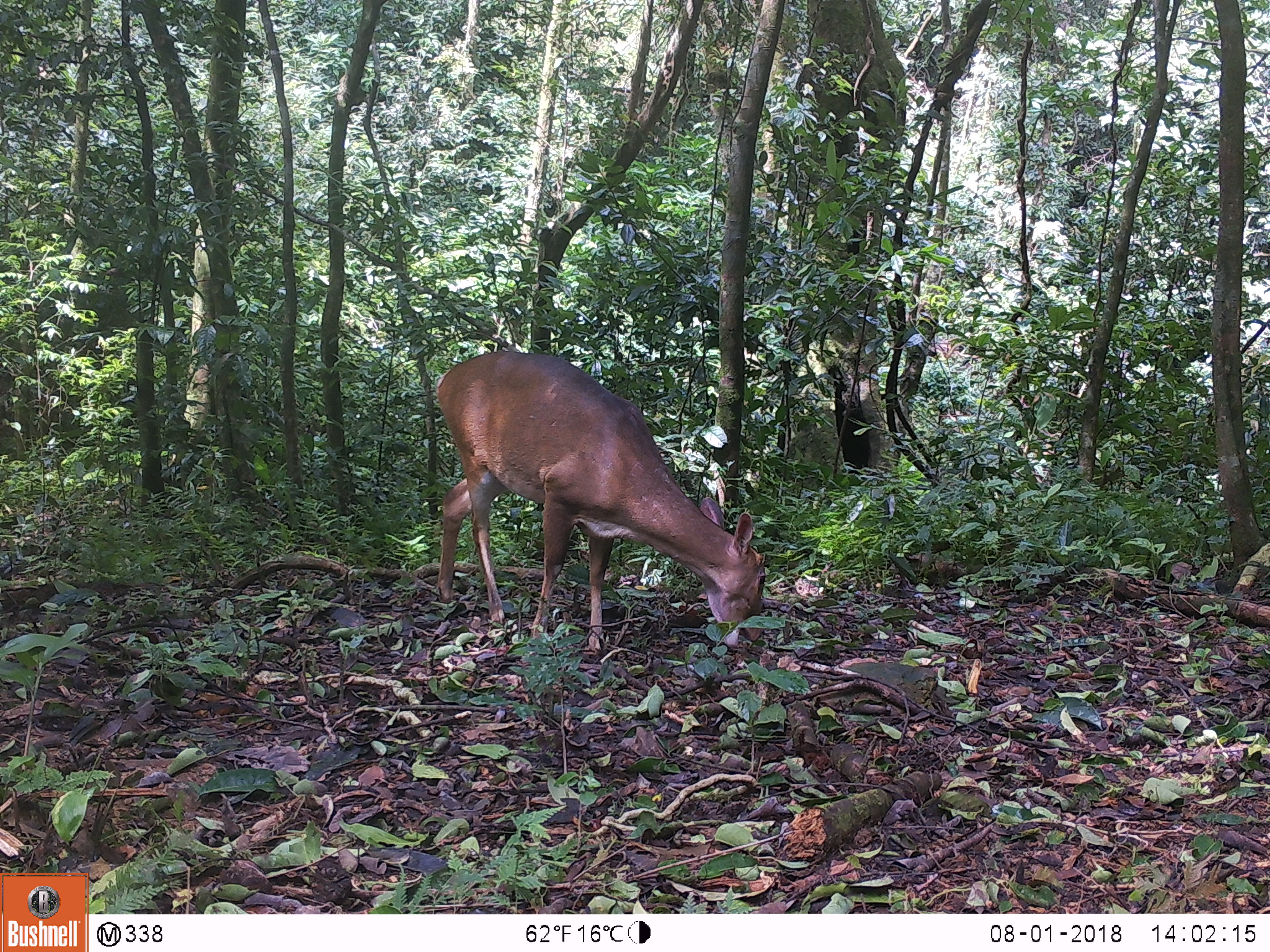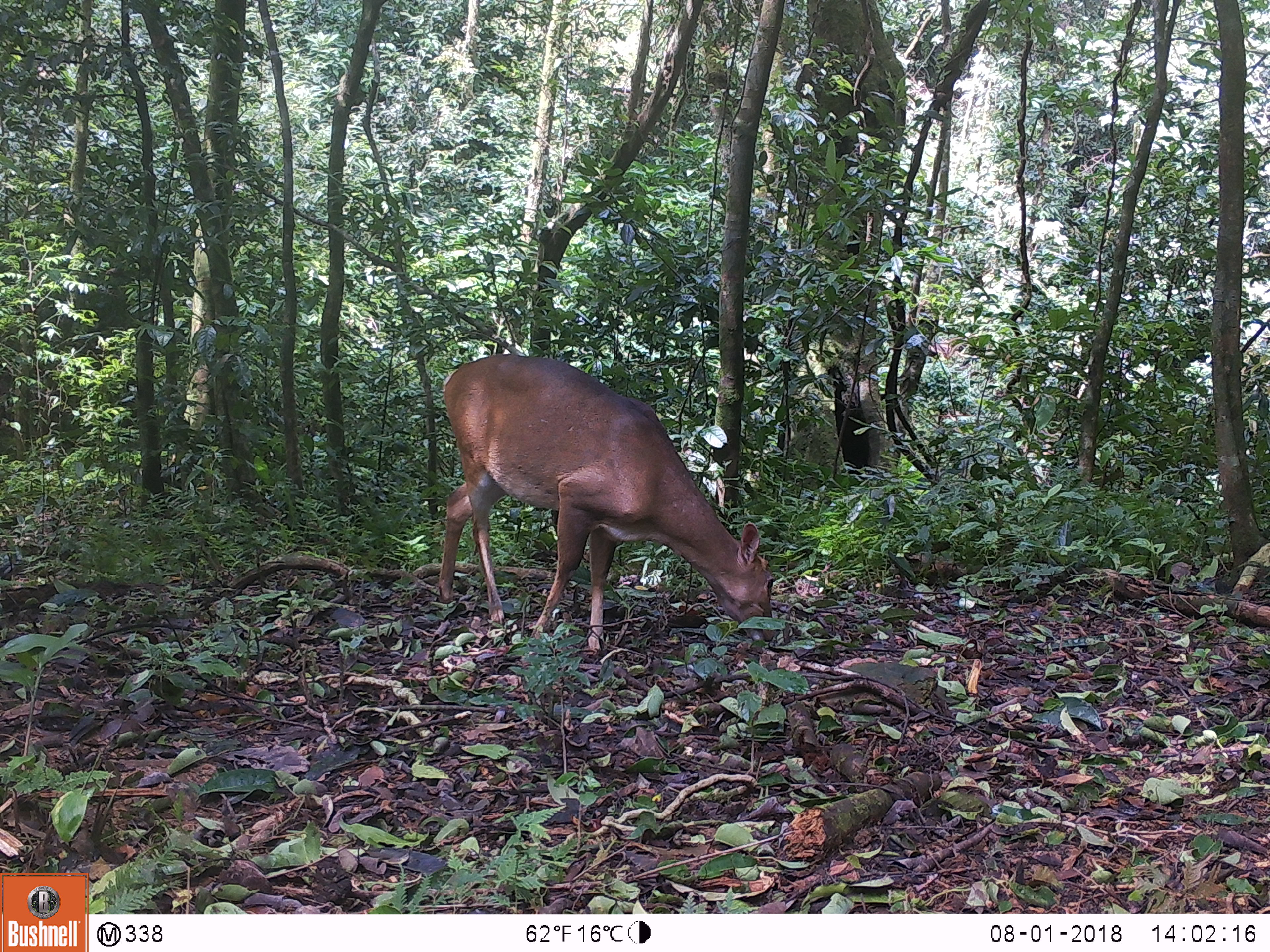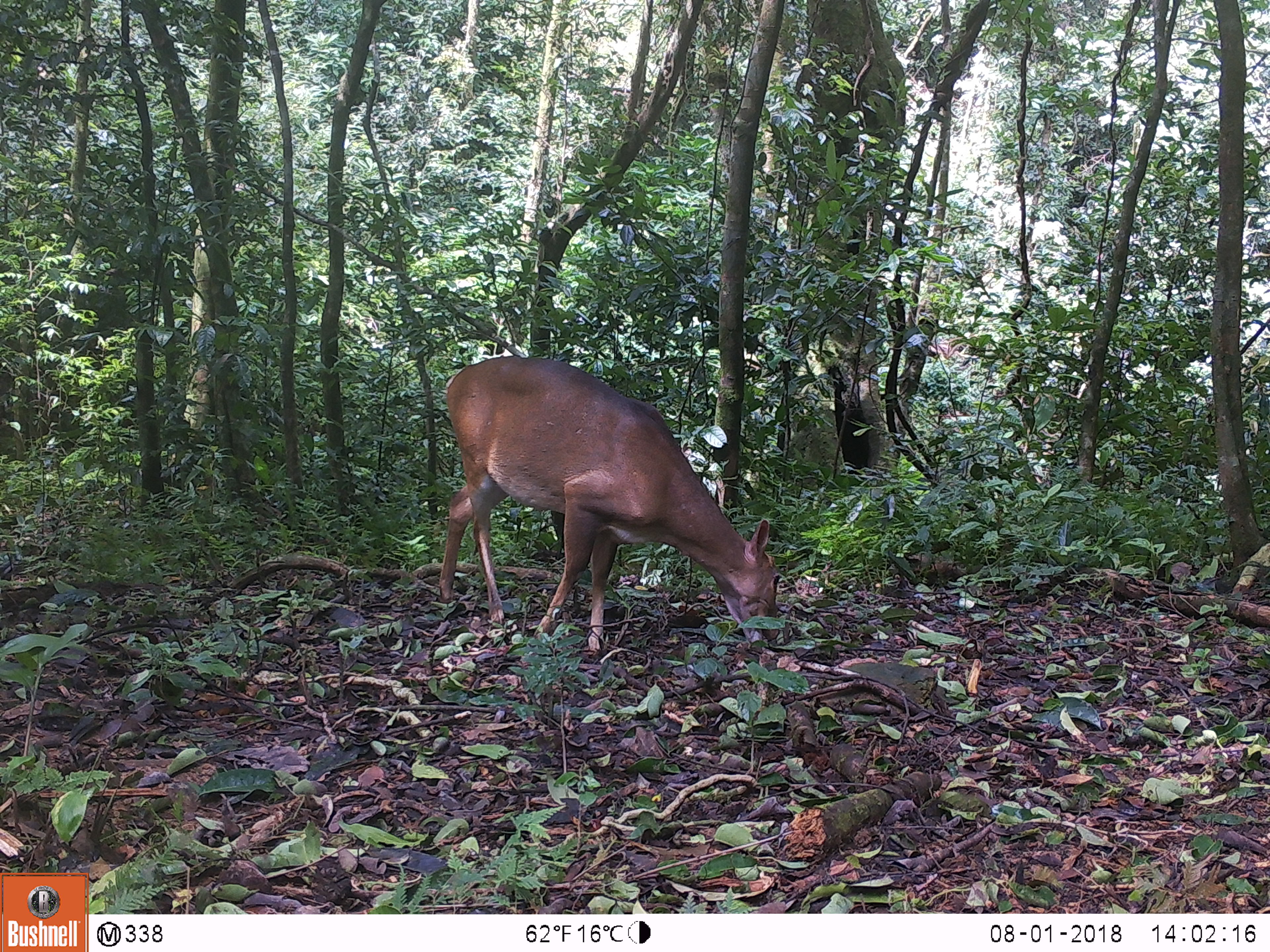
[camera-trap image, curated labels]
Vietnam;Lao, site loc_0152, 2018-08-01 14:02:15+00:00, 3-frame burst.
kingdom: Animalia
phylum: Chordata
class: Mammalia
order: Artiodactyla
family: Cervidae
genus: Muntiacus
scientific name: Muntiacus vuquangensis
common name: large-antlered muntjac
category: large antlered muntjac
Large antlered muntjac (large-antlered muntjac) (Muntiacus vuquangensis). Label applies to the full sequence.